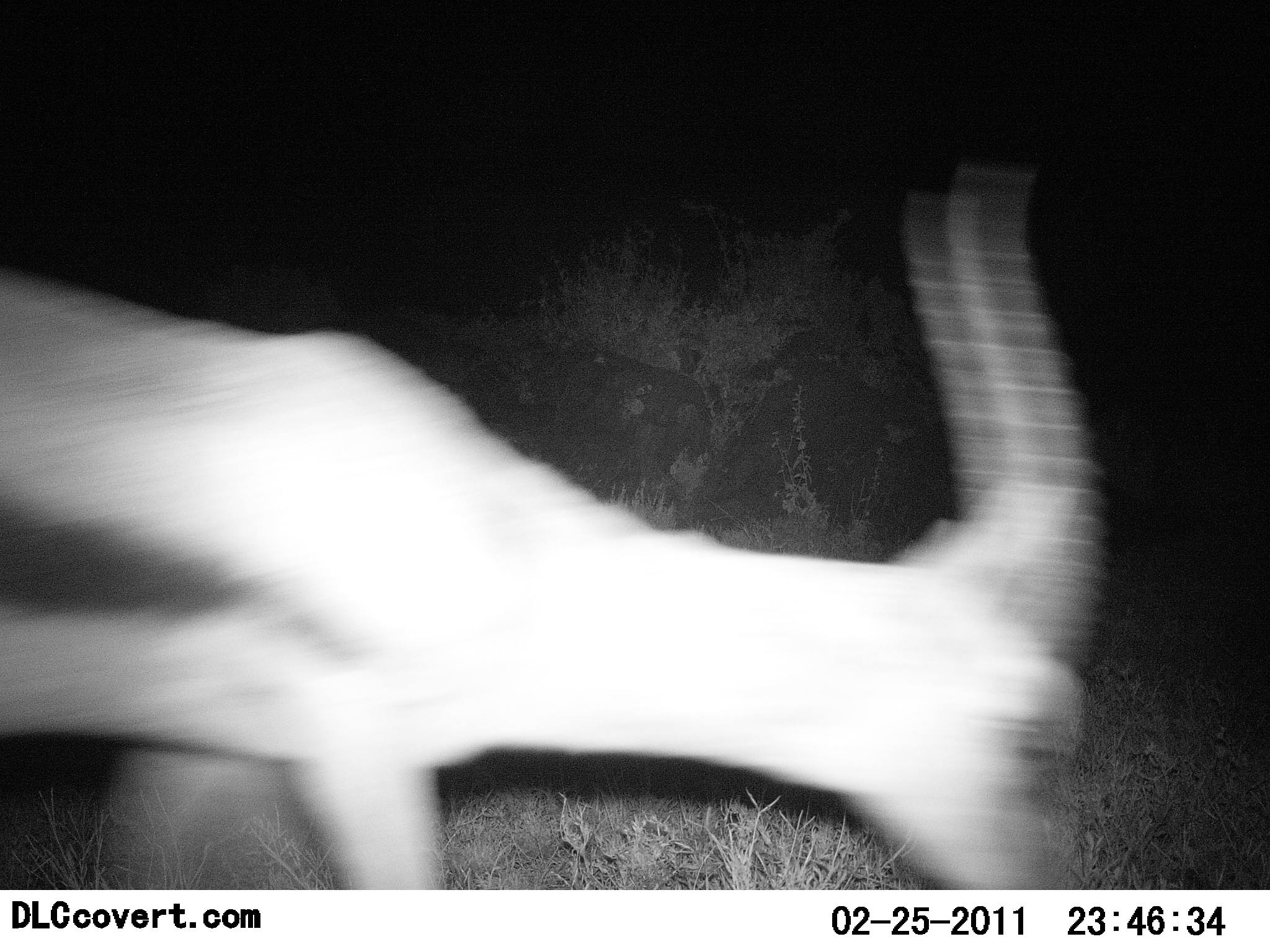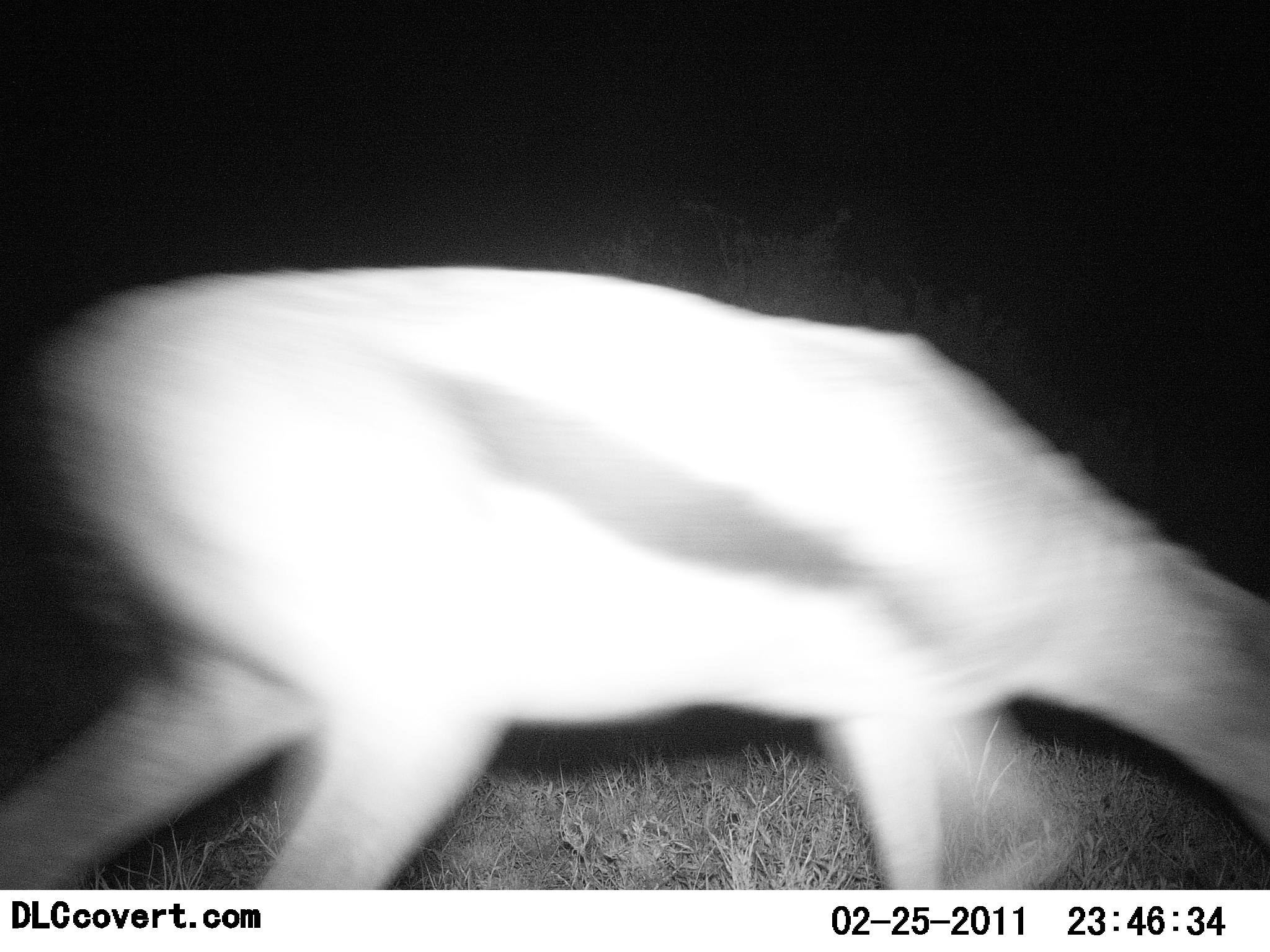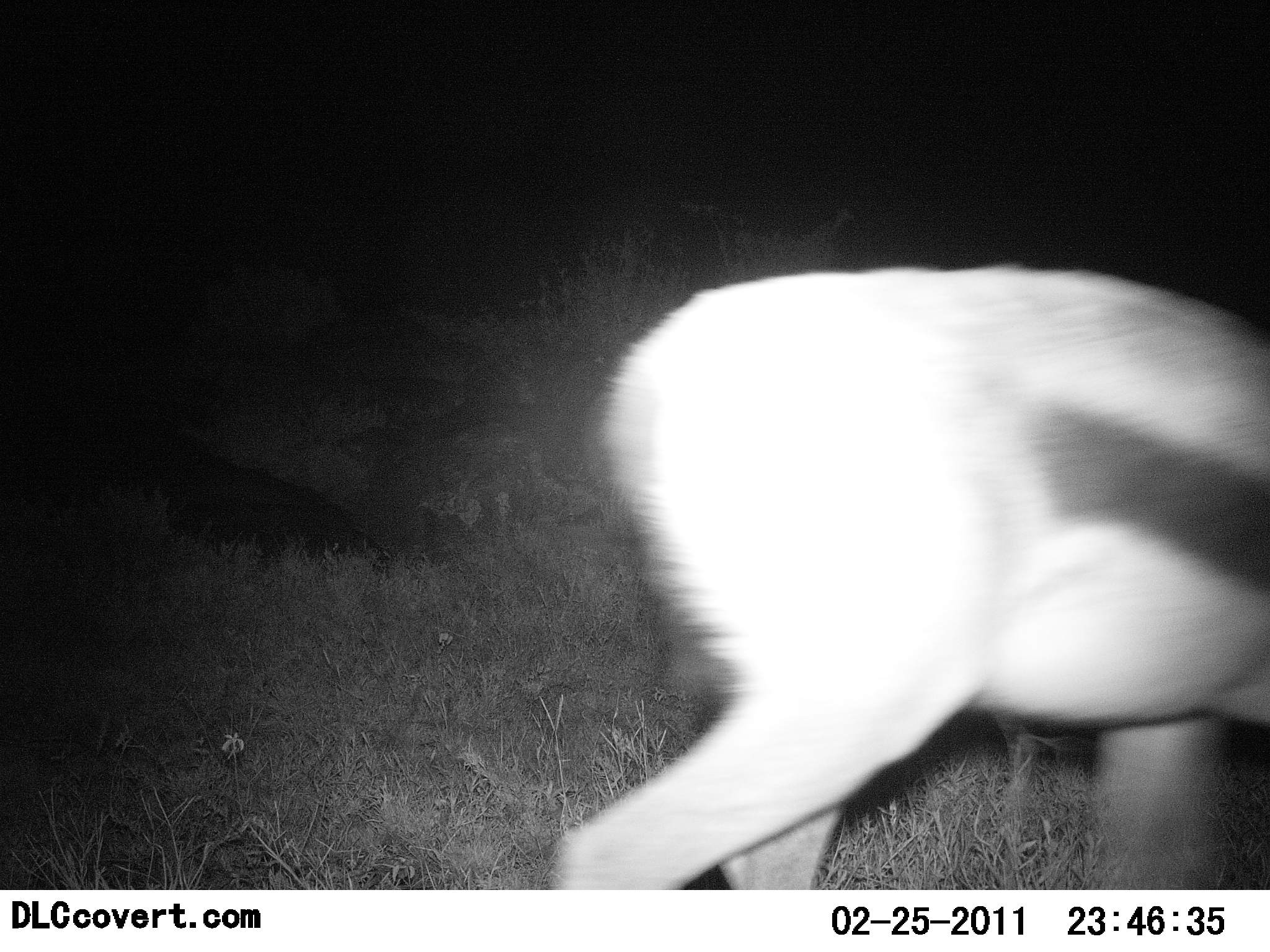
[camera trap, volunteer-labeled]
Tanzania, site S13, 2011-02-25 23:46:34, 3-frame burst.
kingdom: Animalia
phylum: Chordata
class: Mammalia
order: Artiodactyla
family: Bovidae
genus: Eudorcas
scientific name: Eudorcas thomsonii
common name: thomson's gazelle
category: gazellethomsons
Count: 1.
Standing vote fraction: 0%.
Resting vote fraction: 0%.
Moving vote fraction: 90%.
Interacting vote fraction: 0%.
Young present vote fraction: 0%.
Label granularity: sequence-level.